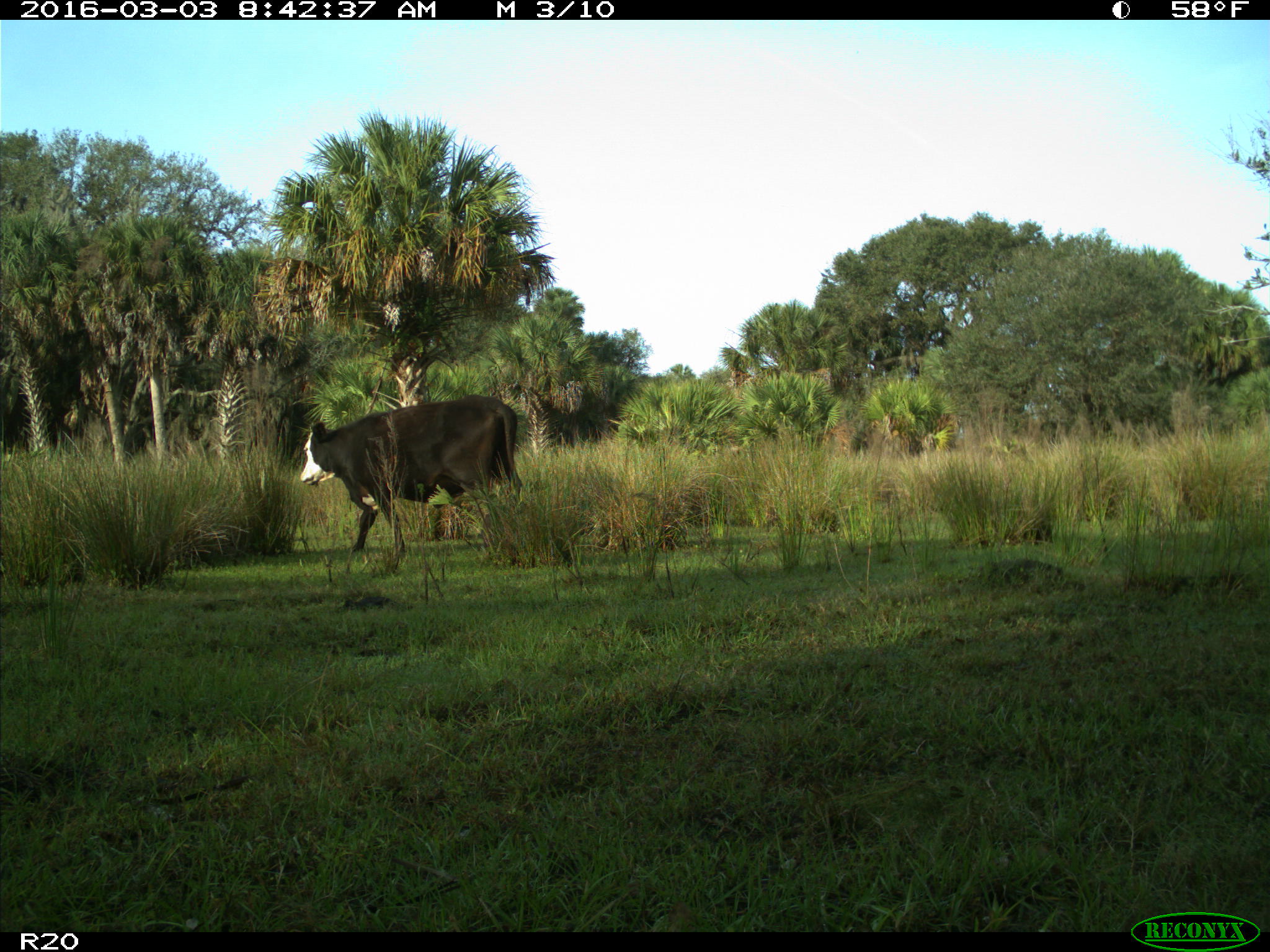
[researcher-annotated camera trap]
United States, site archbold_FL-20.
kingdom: Animalia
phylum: Chordata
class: Mammalia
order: Artiodactyla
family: Bovidae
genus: Bos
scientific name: Bos taurus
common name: domestic cow